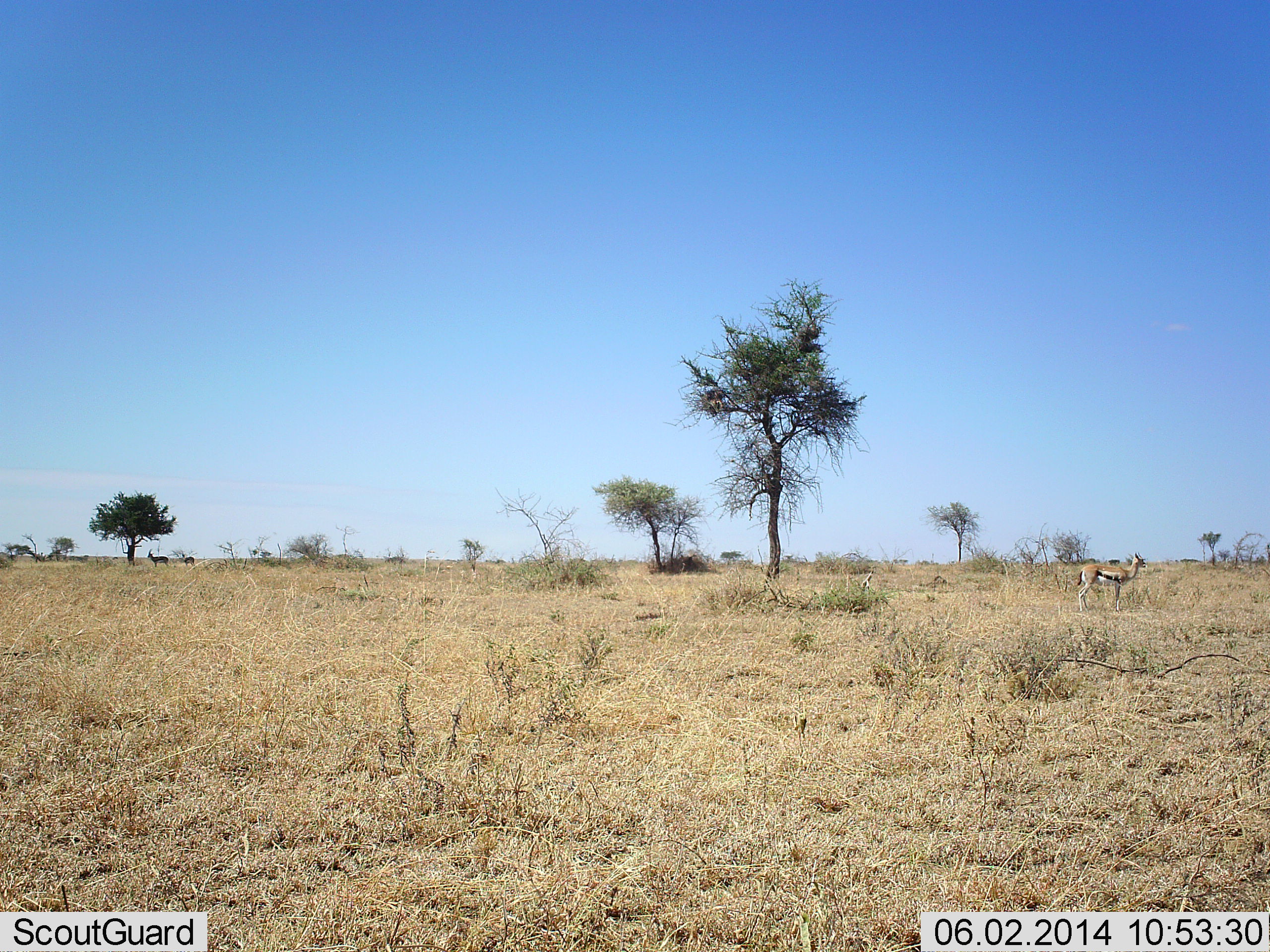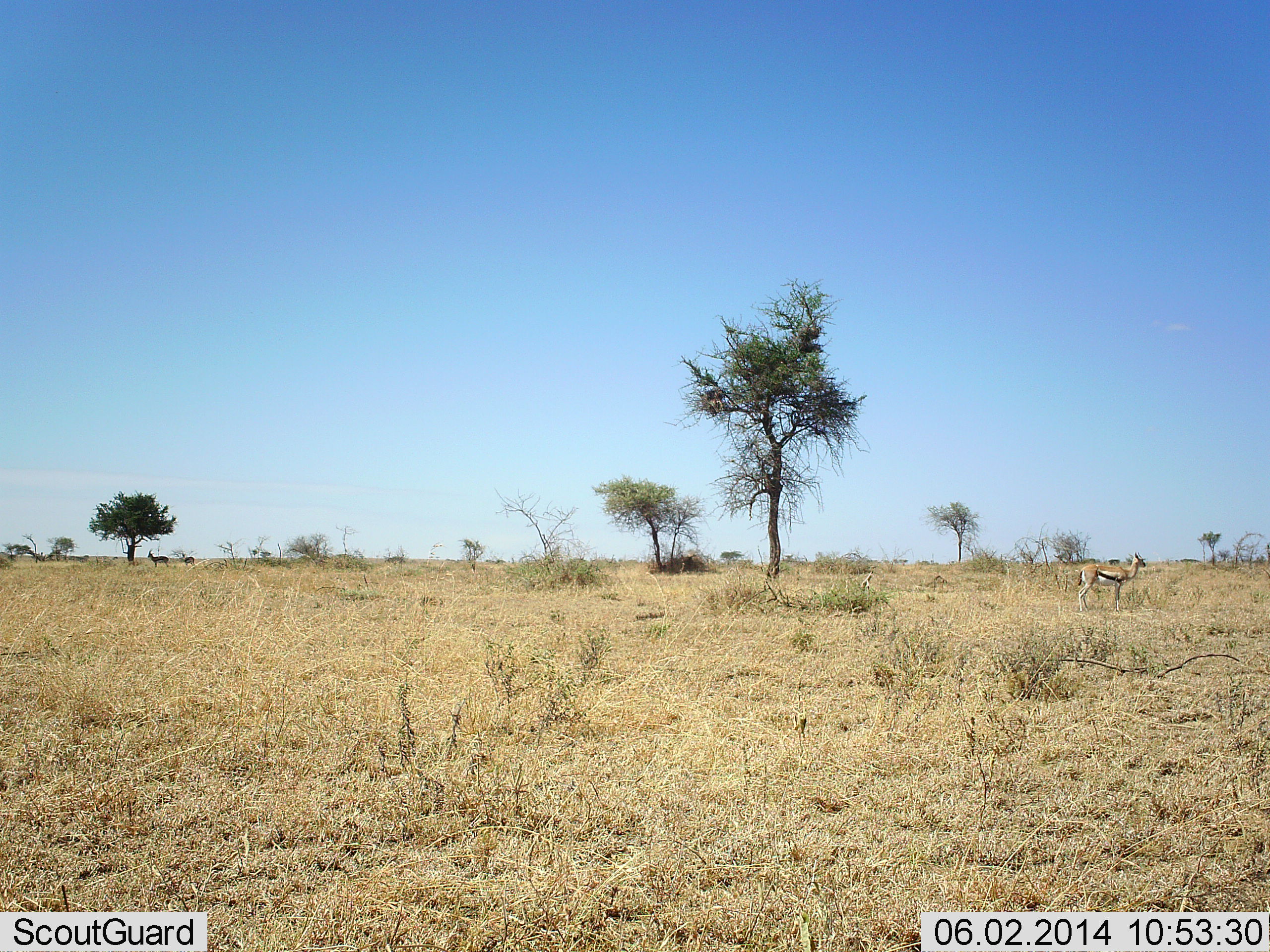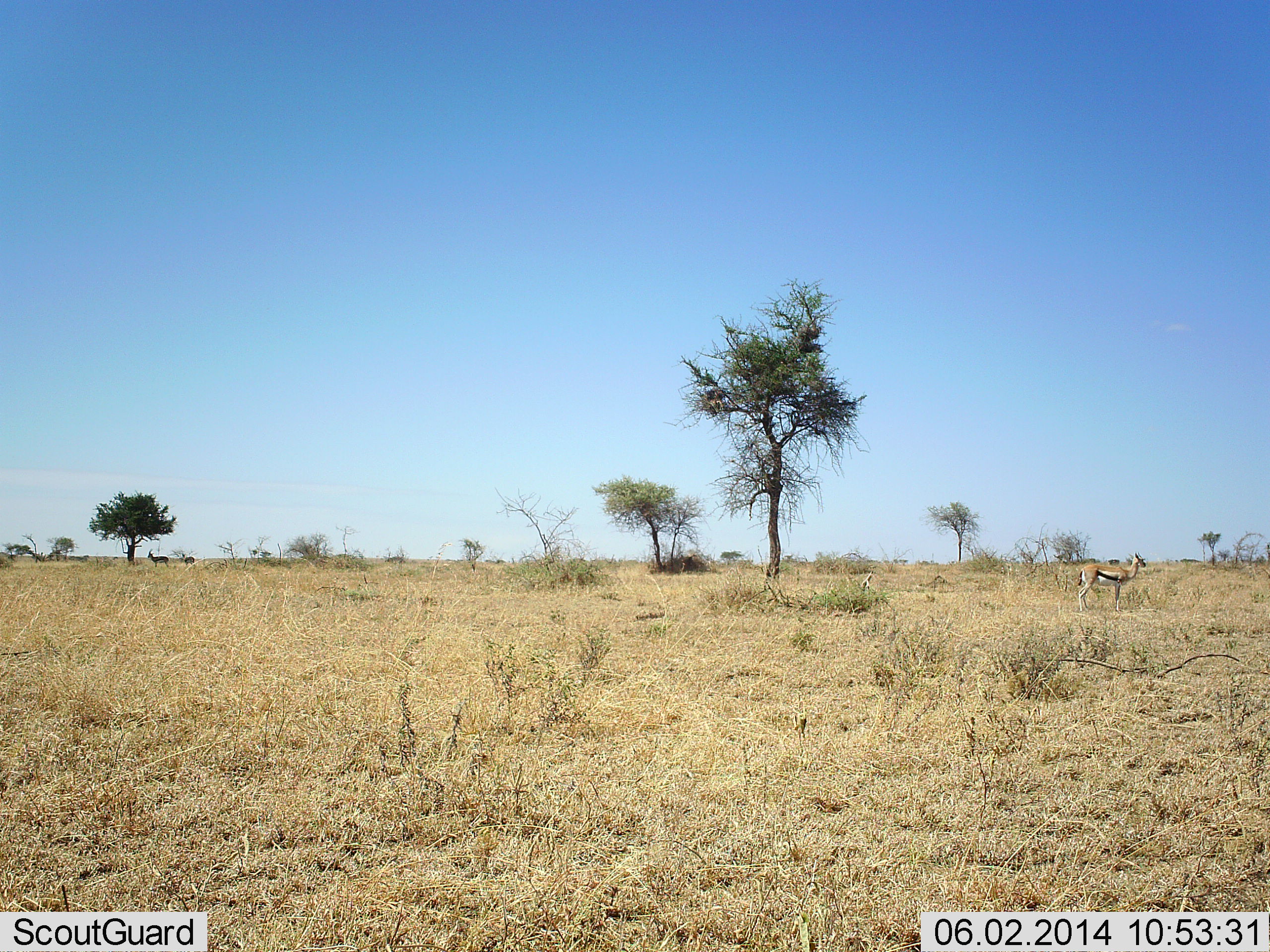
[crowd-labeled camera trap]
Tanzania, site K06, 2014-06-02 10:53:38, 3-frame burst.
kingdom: Animalia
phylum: Chordata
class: Mammalia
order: Artiodactyla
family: Bovidae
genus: Eudorcas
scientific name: Eudorcas thomsonii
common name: thomson's gazelle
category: gazellethomsons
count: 2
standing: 90%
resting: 10%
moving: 0%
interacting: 0%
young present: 0%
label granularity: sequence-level